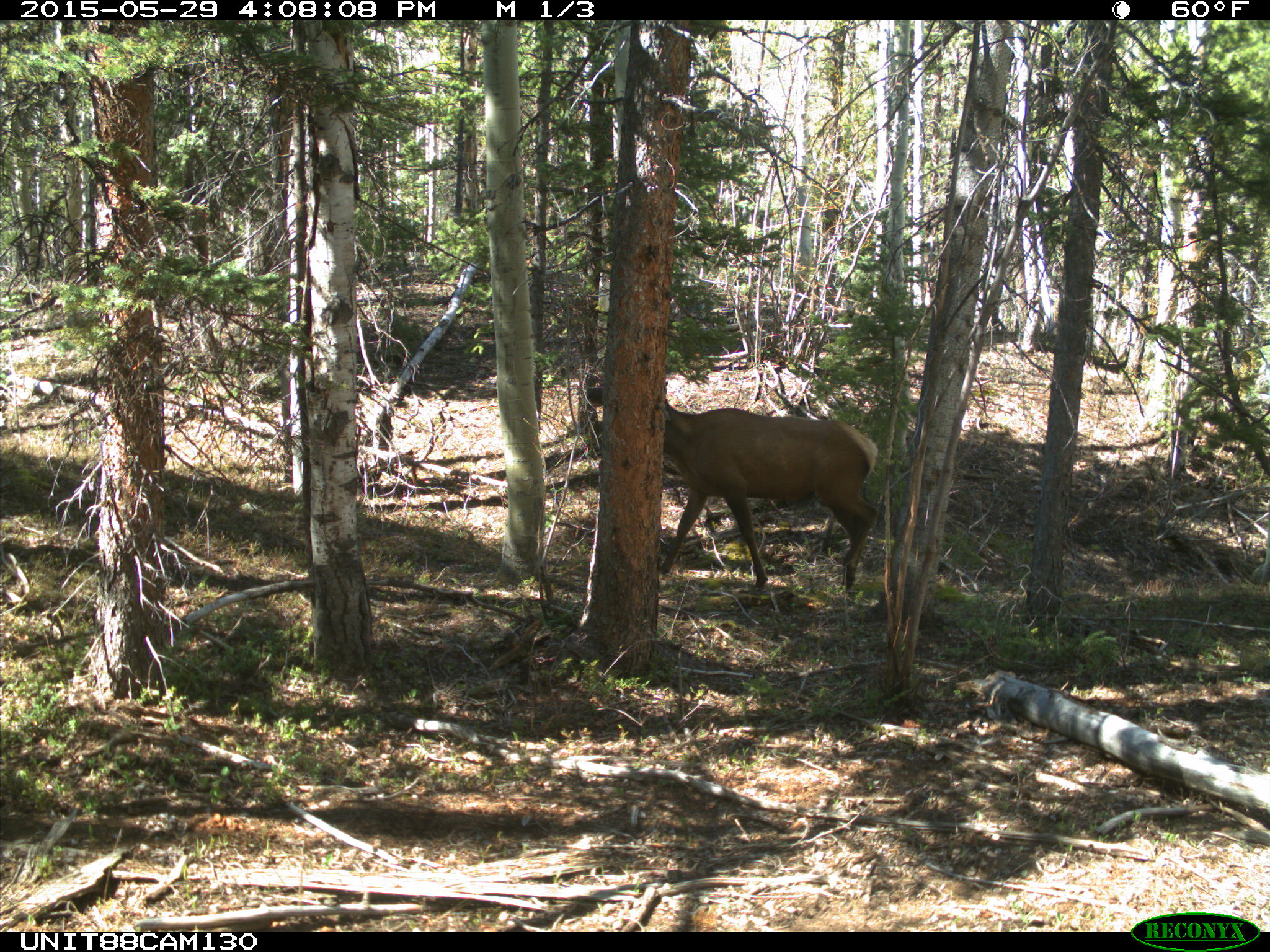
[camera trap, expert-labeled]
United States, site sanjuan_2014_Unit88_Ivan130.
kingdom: Animalia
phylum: Chordata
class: Mammalia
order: Artiodactyla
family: Cervidae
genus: Cervus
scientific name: Cervus elaphus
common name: red deer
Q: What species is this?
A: Cervus elaphus (red deer).